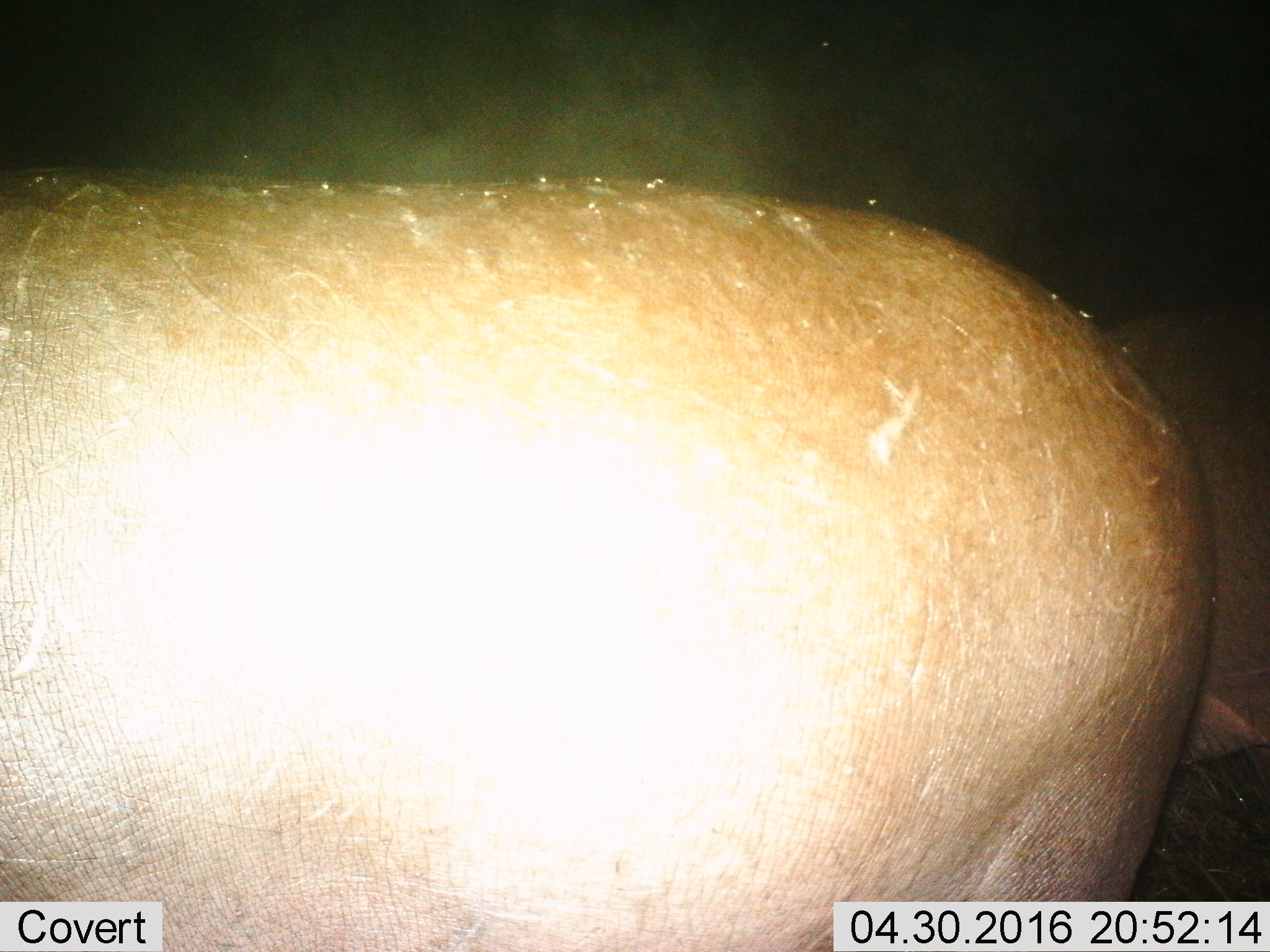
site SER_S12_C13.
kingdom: Animalia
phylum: Chordata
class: Mammalia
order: Artiodactyla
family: Hippopotamidae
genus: Hippopotamus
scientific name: Hippopotamus amphibius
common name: hippopotamus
Hippopotamus (Hippopotamus amphibius), count 1. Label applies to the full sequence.